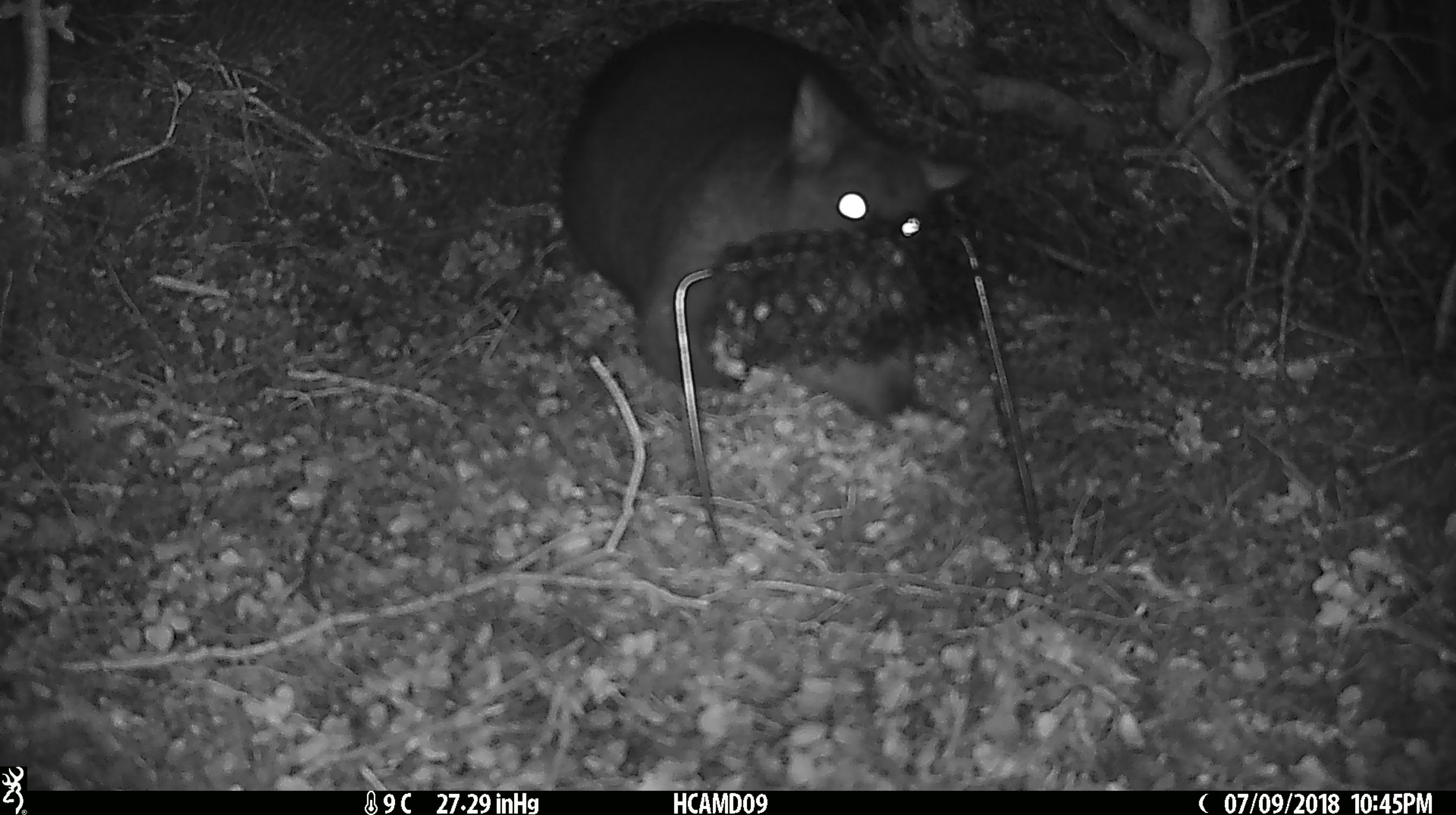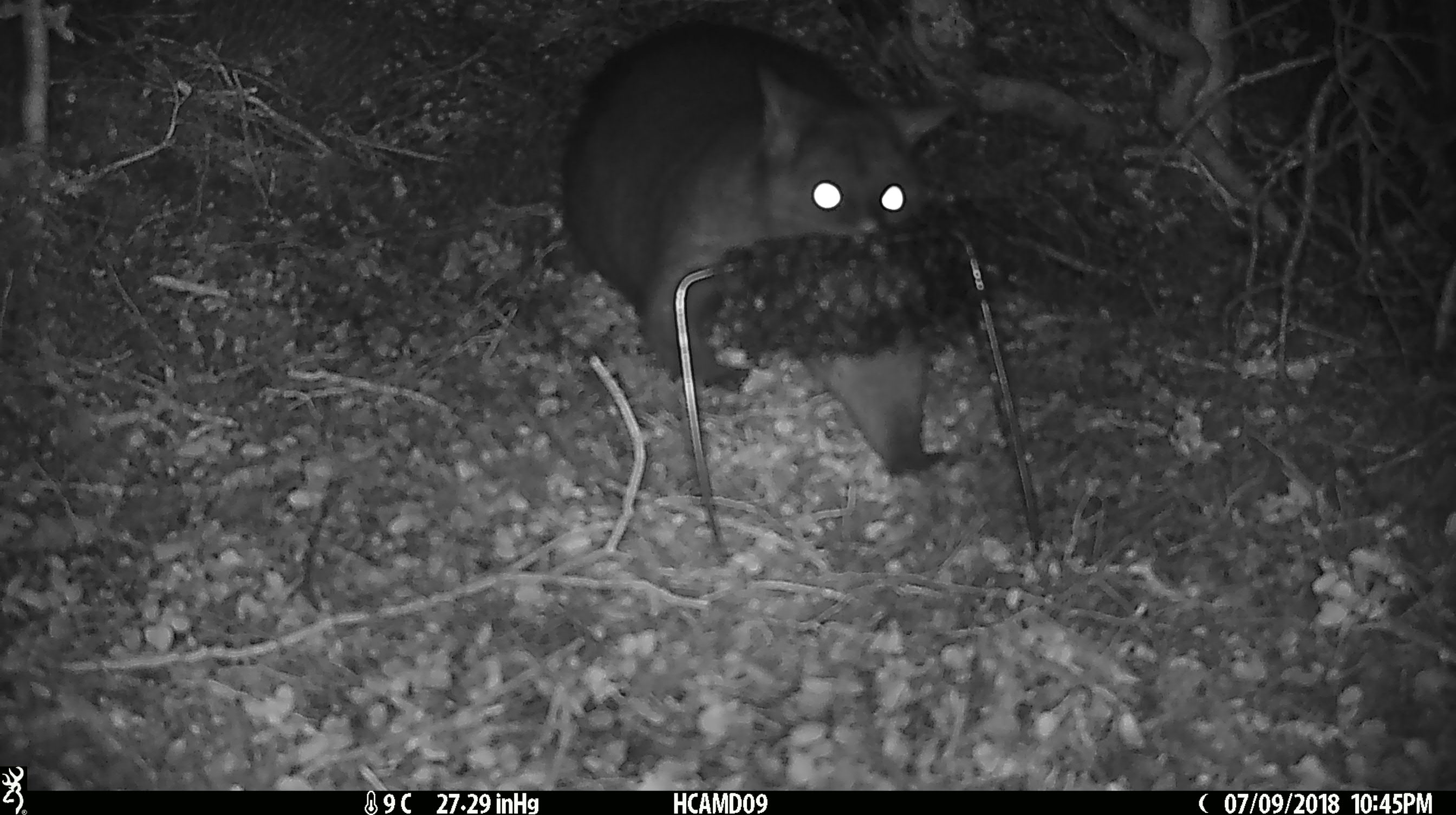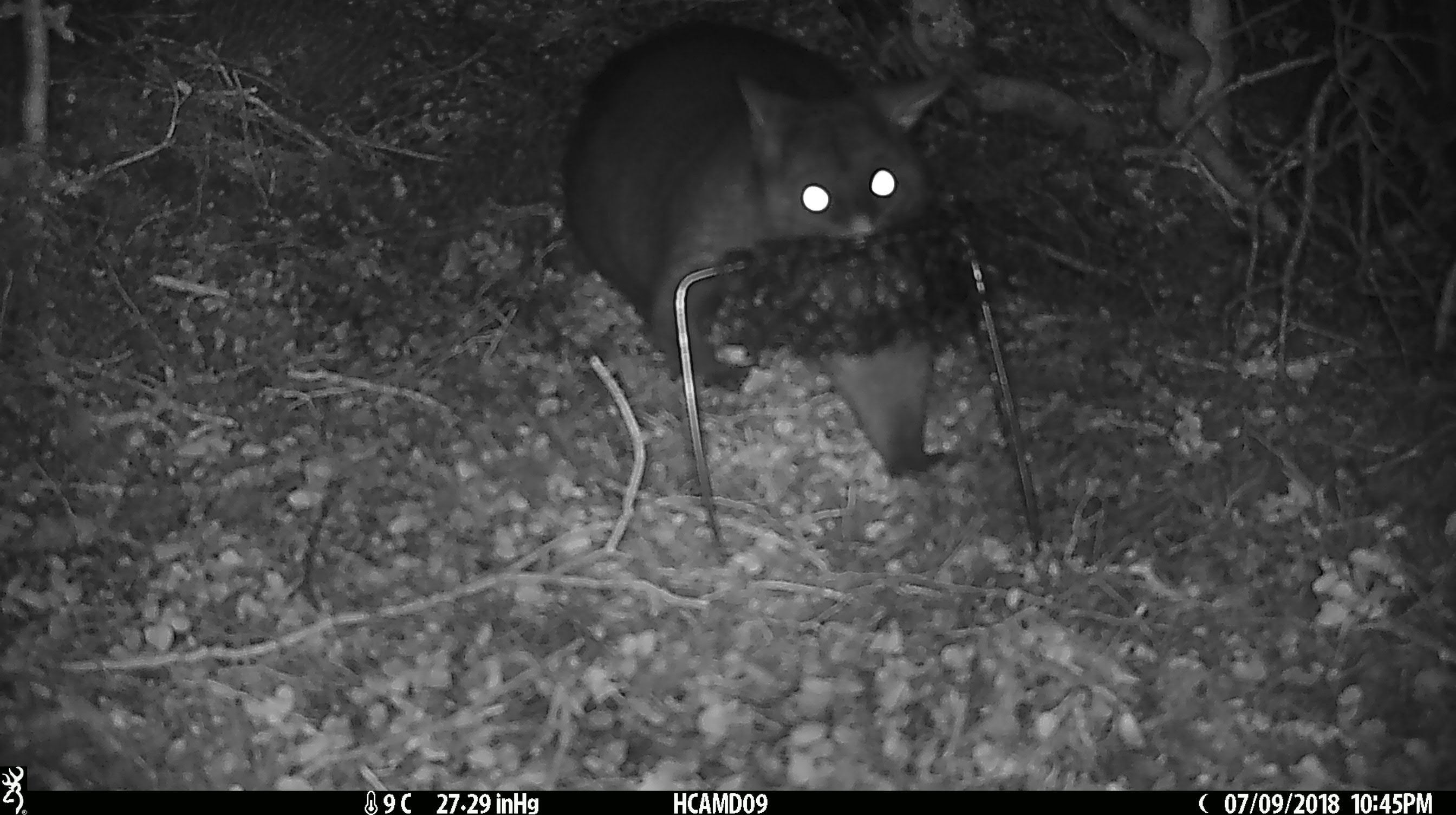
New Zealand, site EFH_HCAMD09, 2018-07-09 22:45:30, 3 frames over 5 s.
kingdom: Animalia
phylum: Chordata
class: Mammalia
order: Diprotodontia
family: Phalangeridae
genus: Trichosurus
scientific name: Trichosurus vulpecula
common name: common brushtail possum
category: possum